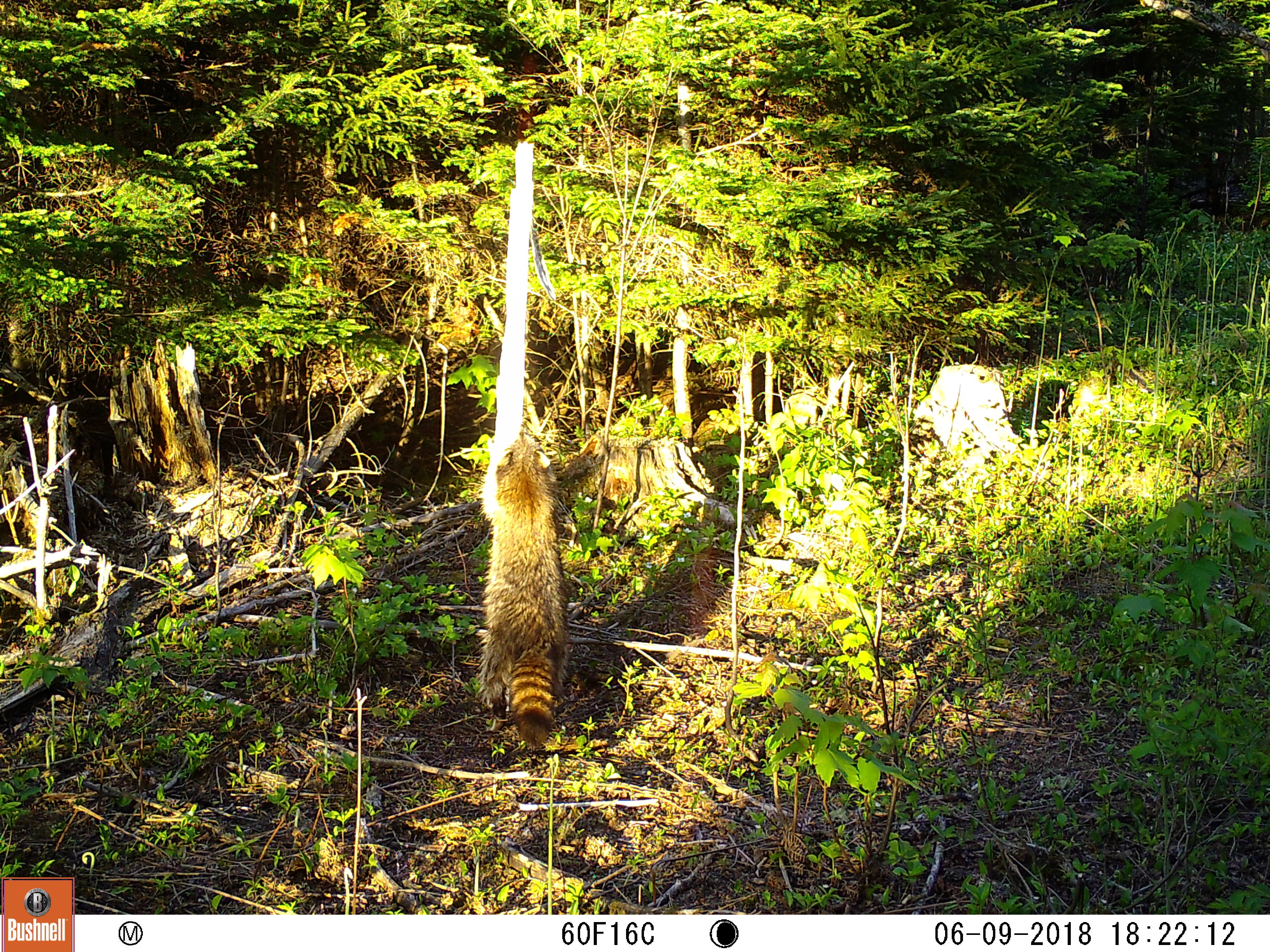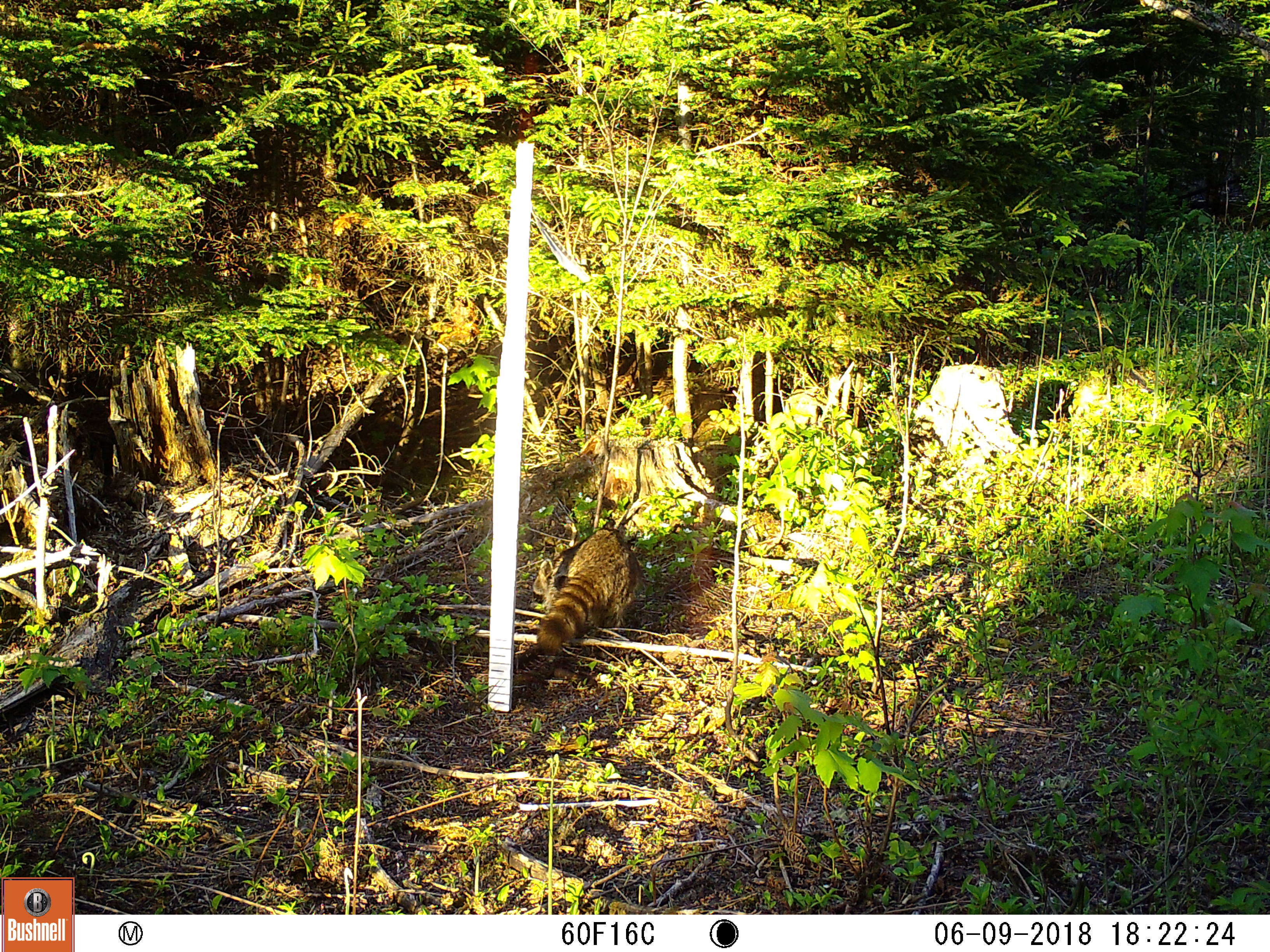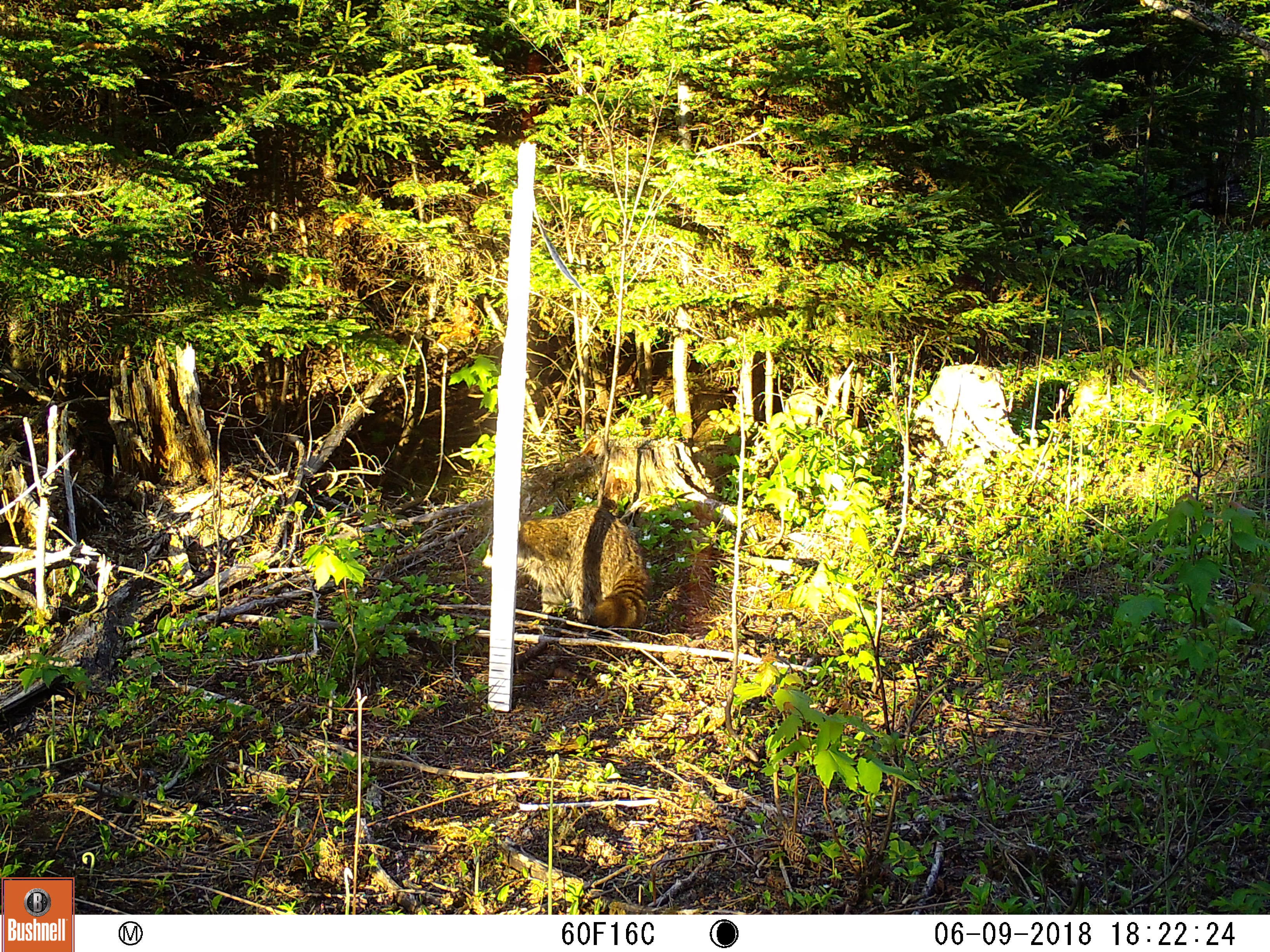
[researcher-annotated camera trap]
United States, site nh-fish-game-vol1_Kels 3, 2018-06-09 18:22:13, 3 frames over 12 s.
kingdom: Animalia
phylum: Chordata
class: Mammalia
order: Carnivora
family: Procyonidae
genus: Procyon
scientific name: Procyon lotor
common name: raccoon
Raccoon (Procyon lotor).